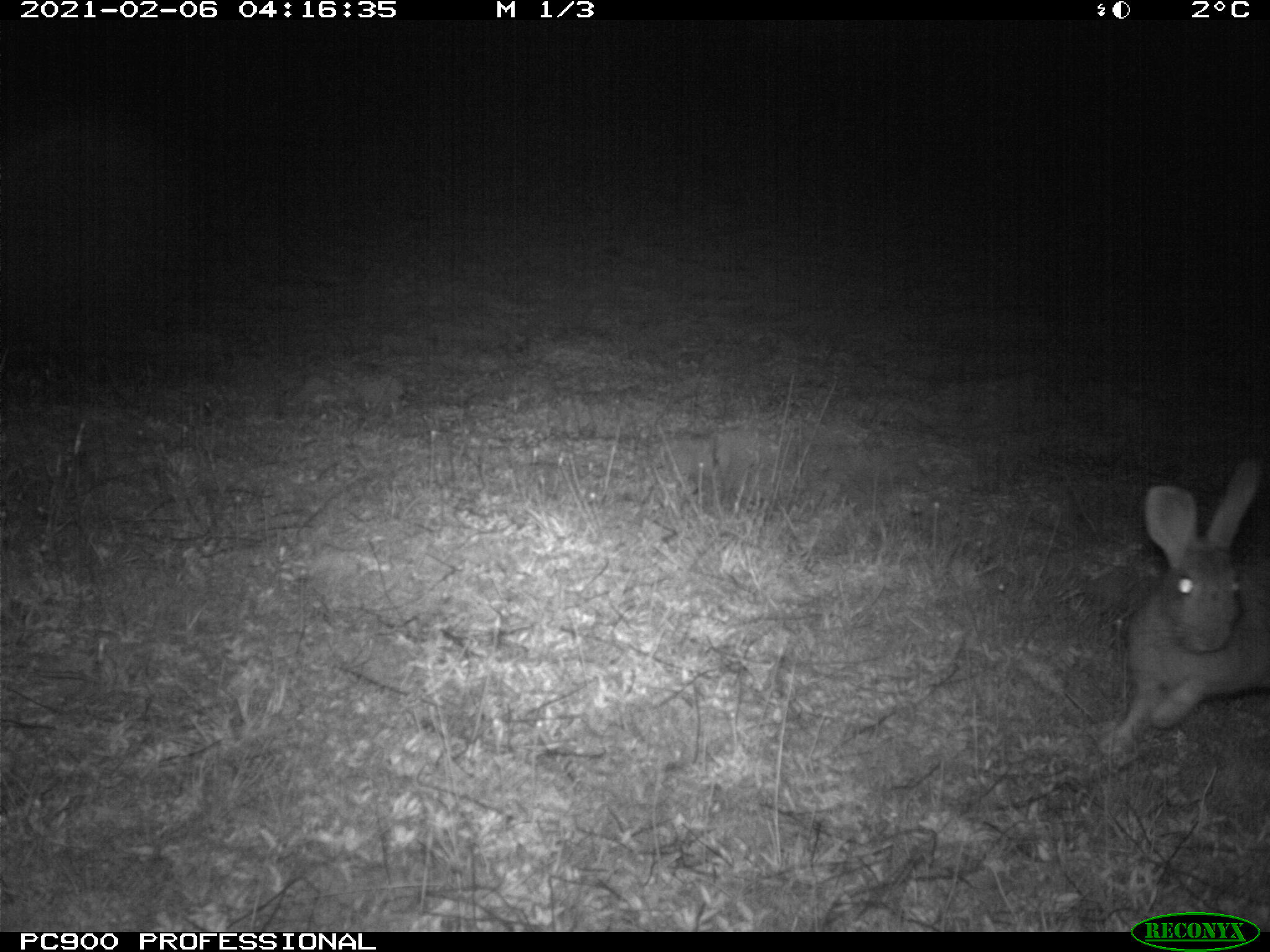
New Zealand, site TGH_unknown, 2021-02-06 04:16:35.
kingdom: Animalia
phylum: Chordata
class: Mammalia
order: Lagomorpha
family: Leporidae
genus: Oryctolagus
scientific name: Oryctolagus cuniculus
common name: european rabbit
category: rabbit